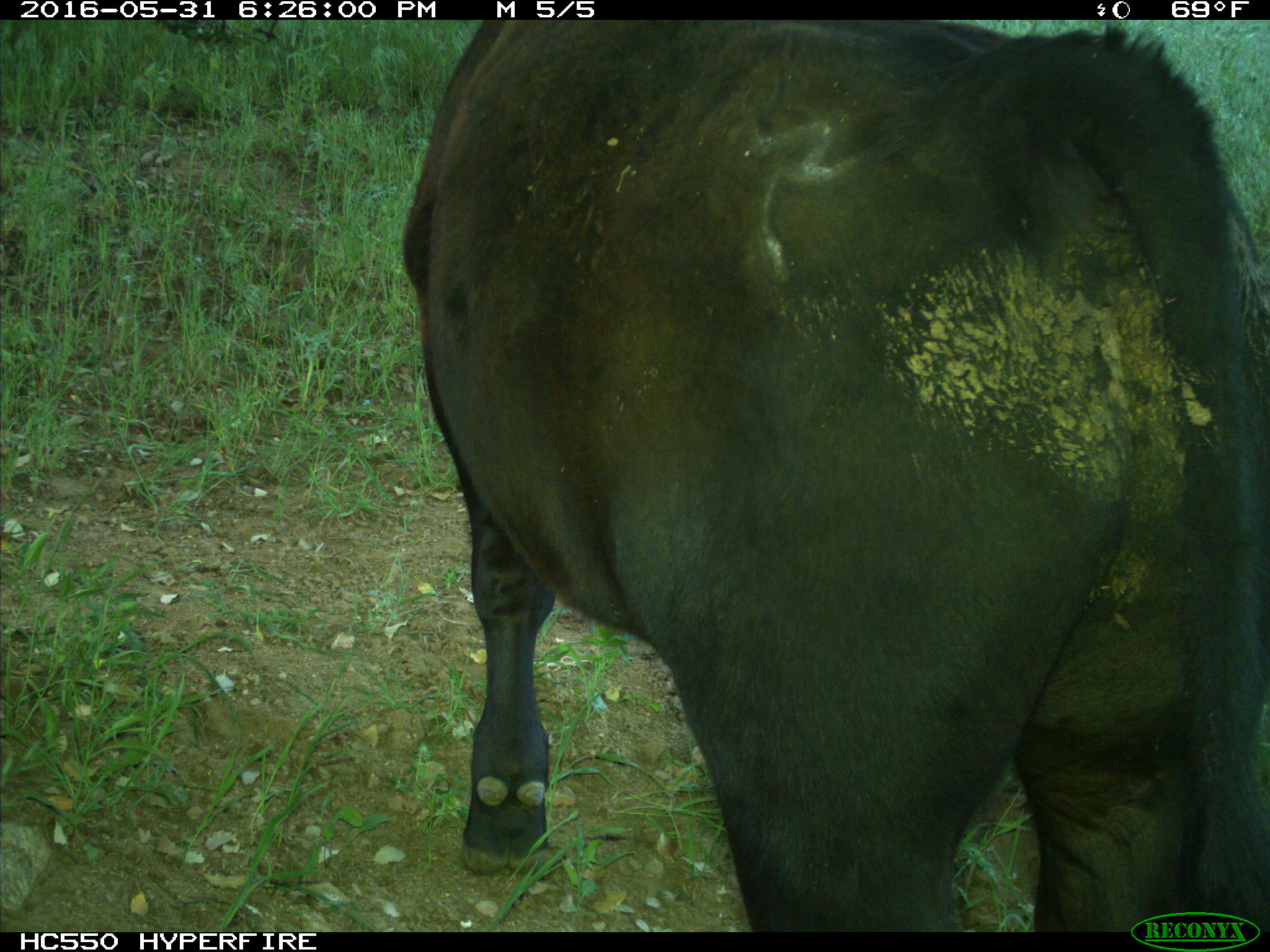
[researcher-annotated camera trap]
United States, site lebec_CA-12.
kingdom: Animalia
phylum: Chordata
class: Mammalia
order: Artiodactyla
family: Bovidae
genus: Bos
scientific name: Bos taurus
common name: domestic cow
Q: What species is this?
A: Bos taurus (domestic cow).